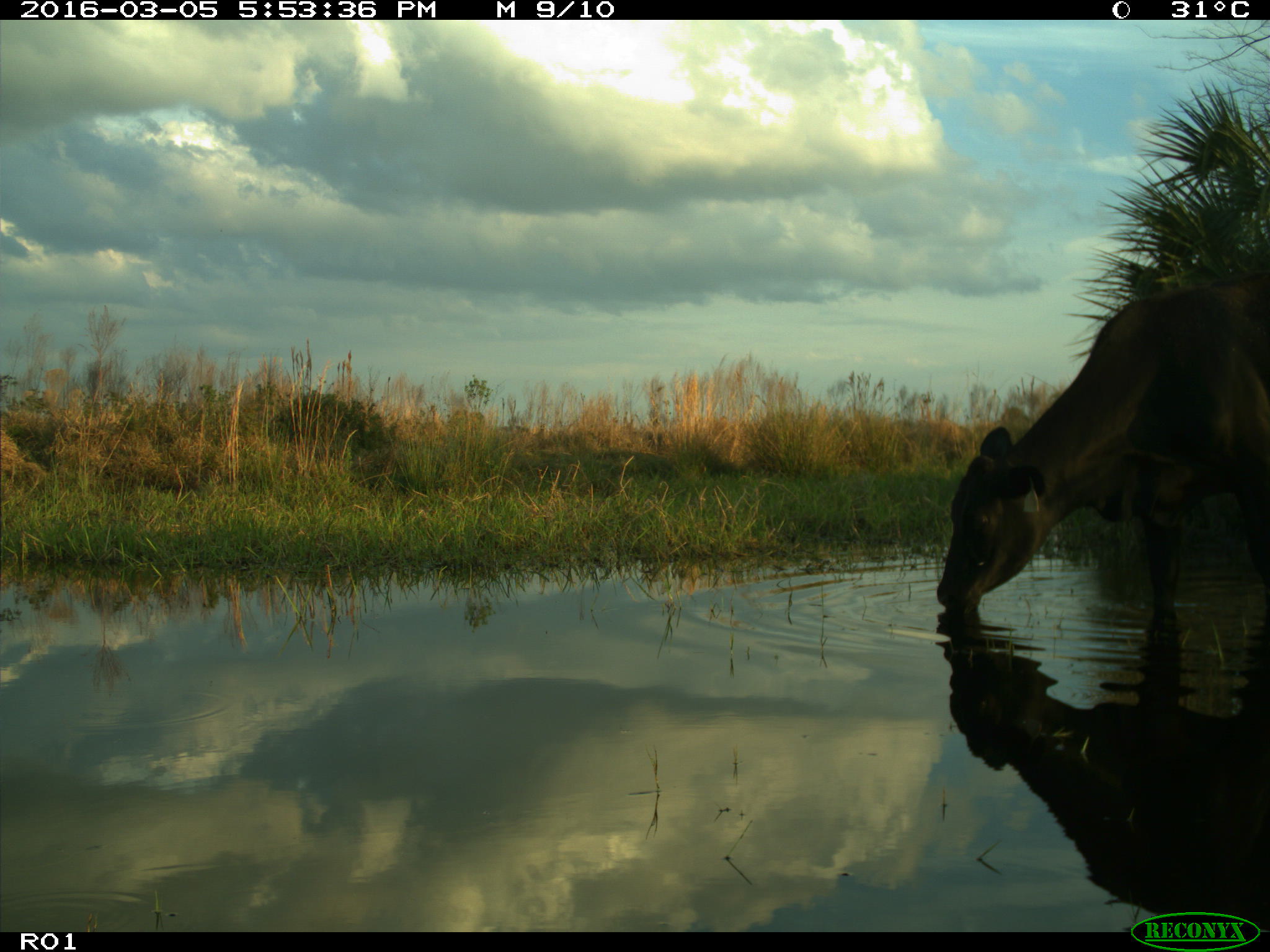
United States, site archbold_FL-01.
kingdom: Animalia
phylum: Chordata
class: Mammalia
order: Artiodactyla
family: Bovidae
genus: Bos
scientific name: Bos taurus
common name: domestic cow